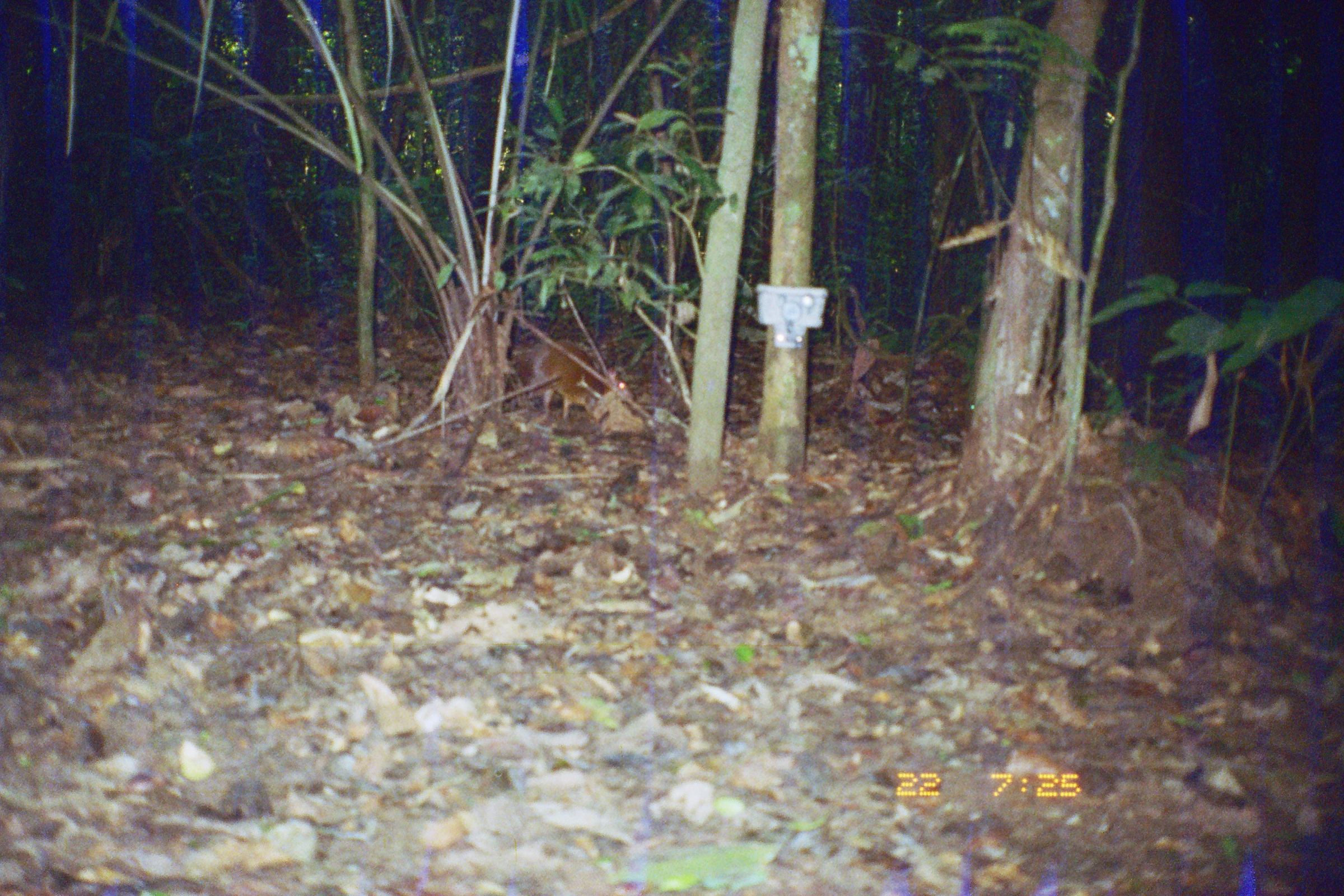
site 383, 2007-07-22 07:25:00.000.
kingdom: Animalia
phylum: Chordata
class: Mammalia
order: Rodentia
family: Dasyproctidae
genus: Dasyprocta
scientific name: Dasyprocta punctata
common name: central american agouti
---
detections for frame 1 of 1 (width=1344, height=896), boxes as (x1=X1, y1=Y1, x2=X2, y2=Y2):
dasyprocta punctata: (x1=523, y1=338, x2=631, y2=418)